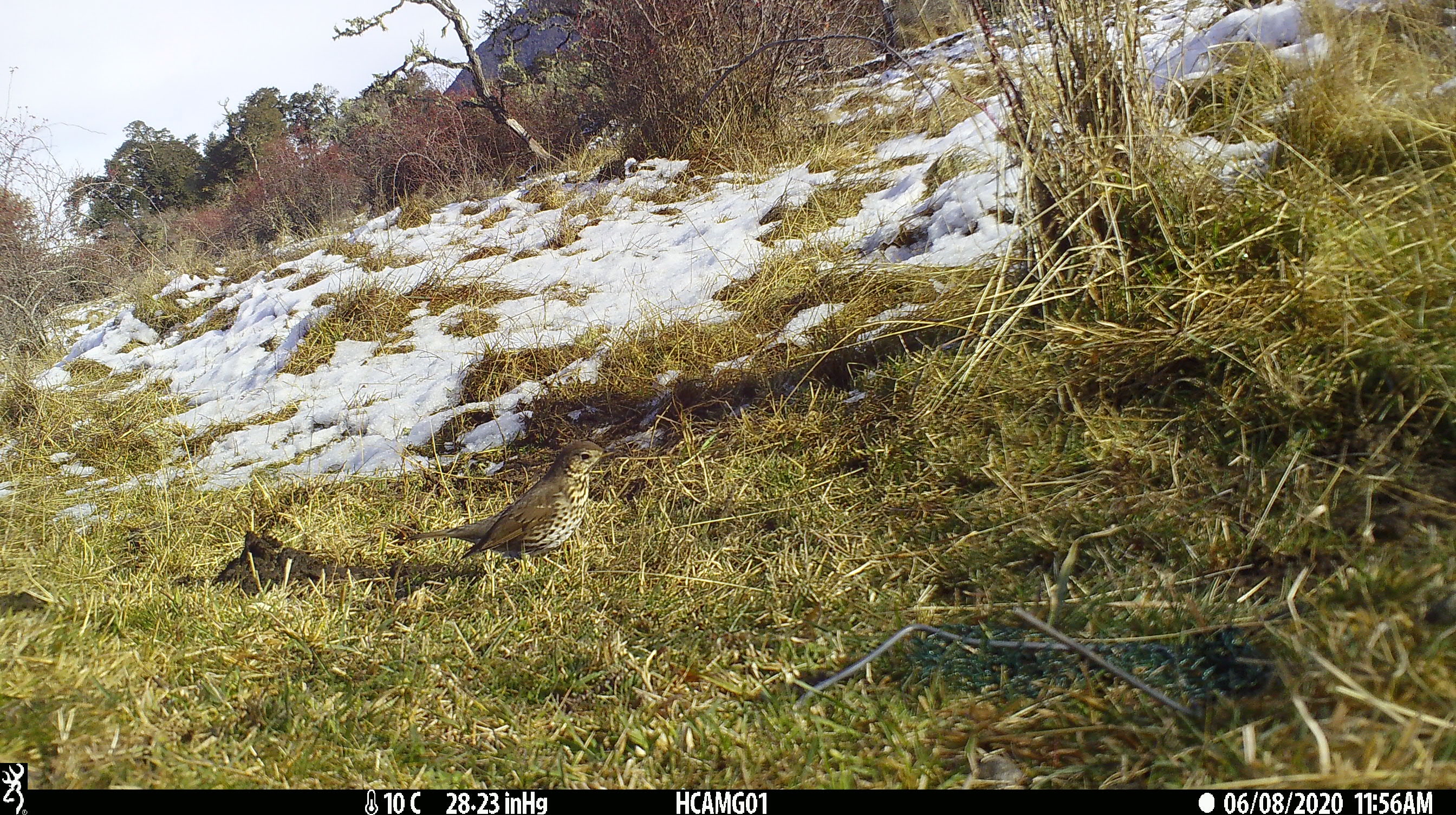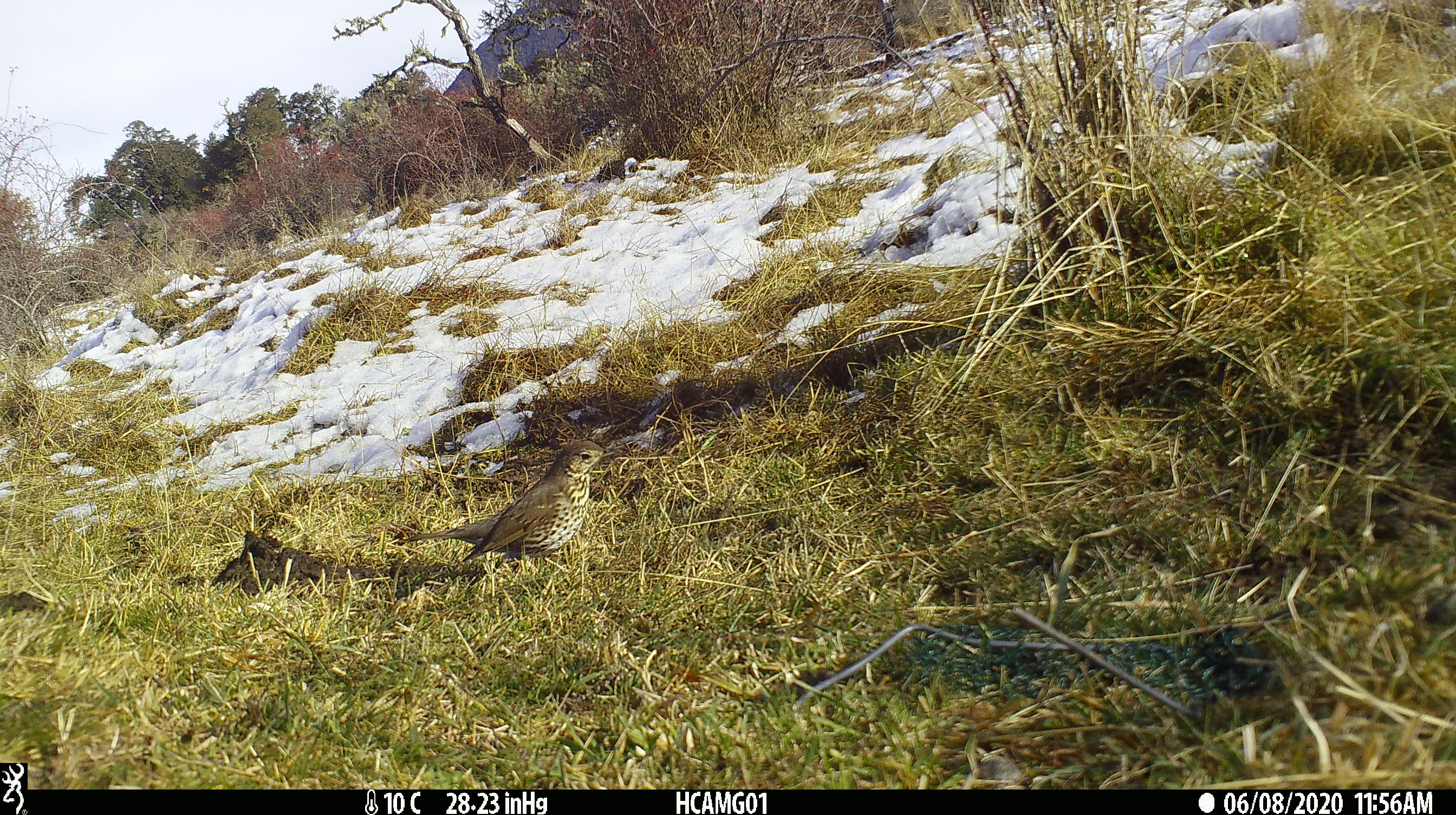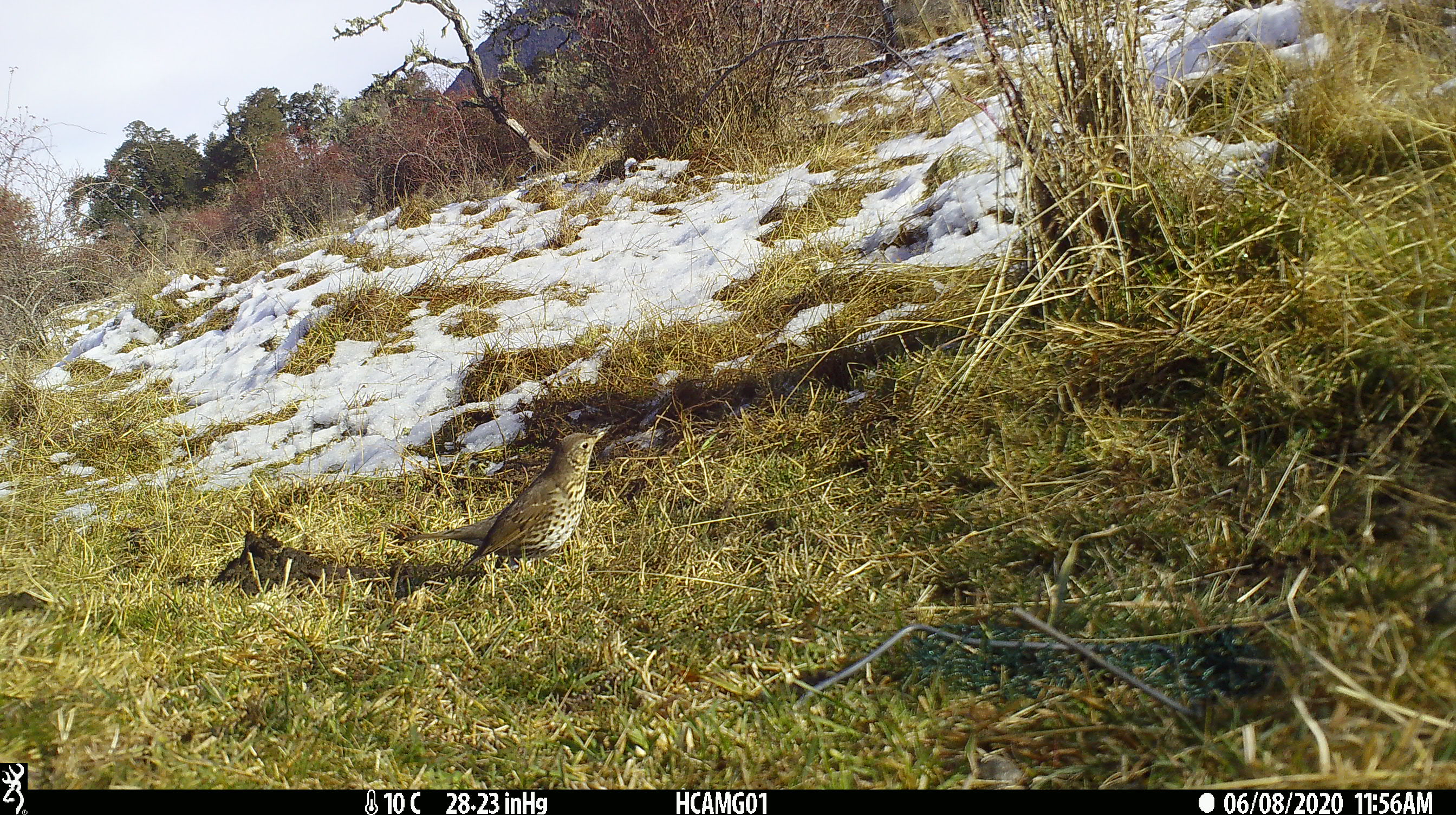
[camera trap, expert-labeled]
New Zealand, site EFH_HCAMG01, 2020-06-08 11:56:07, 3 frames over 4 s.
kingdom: Animalia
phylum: Chordata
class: Aves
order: Passeriformes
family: Turdidae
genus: Turdus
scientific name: Turdus philomelos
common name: song thrush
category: thrush